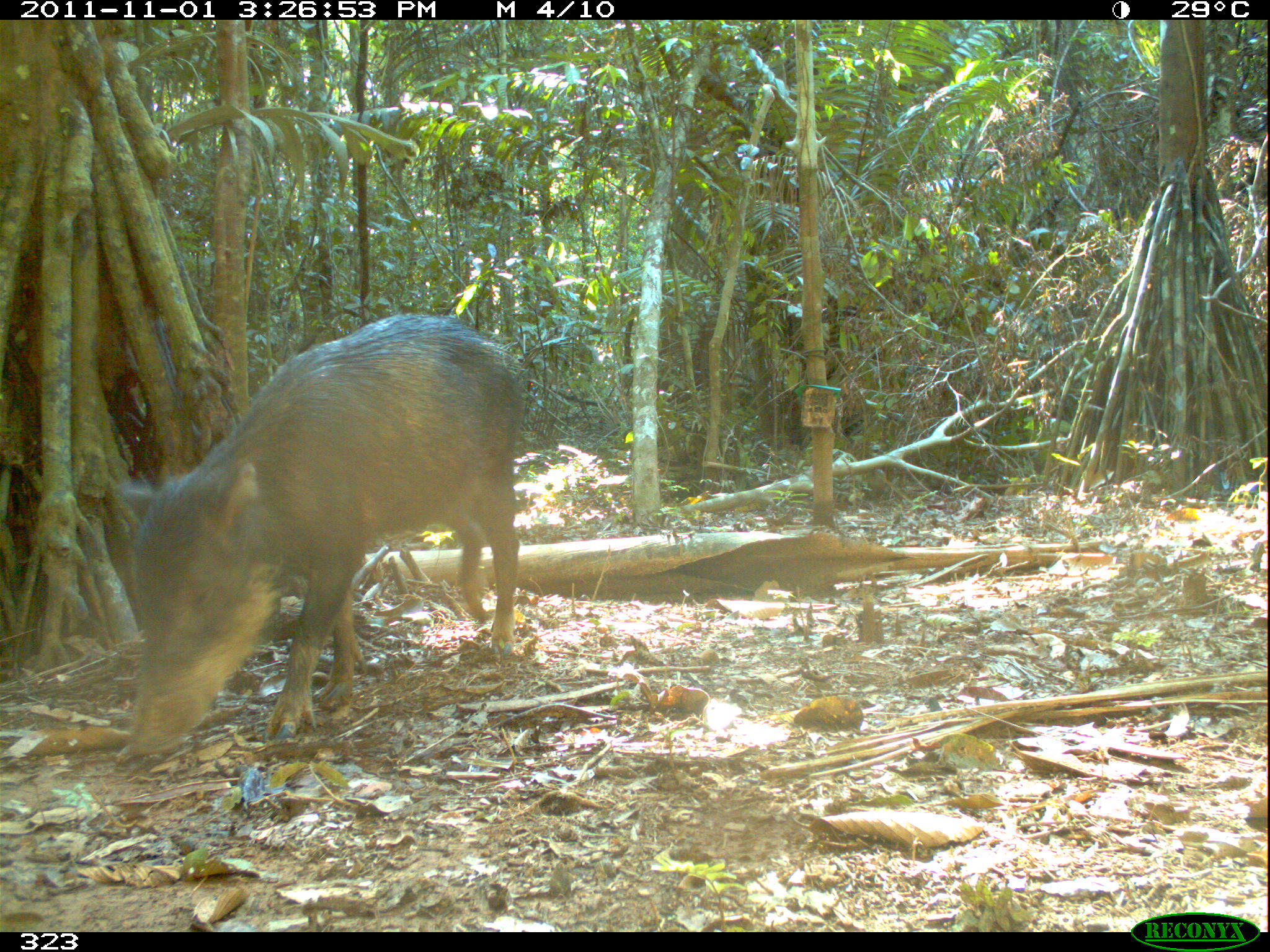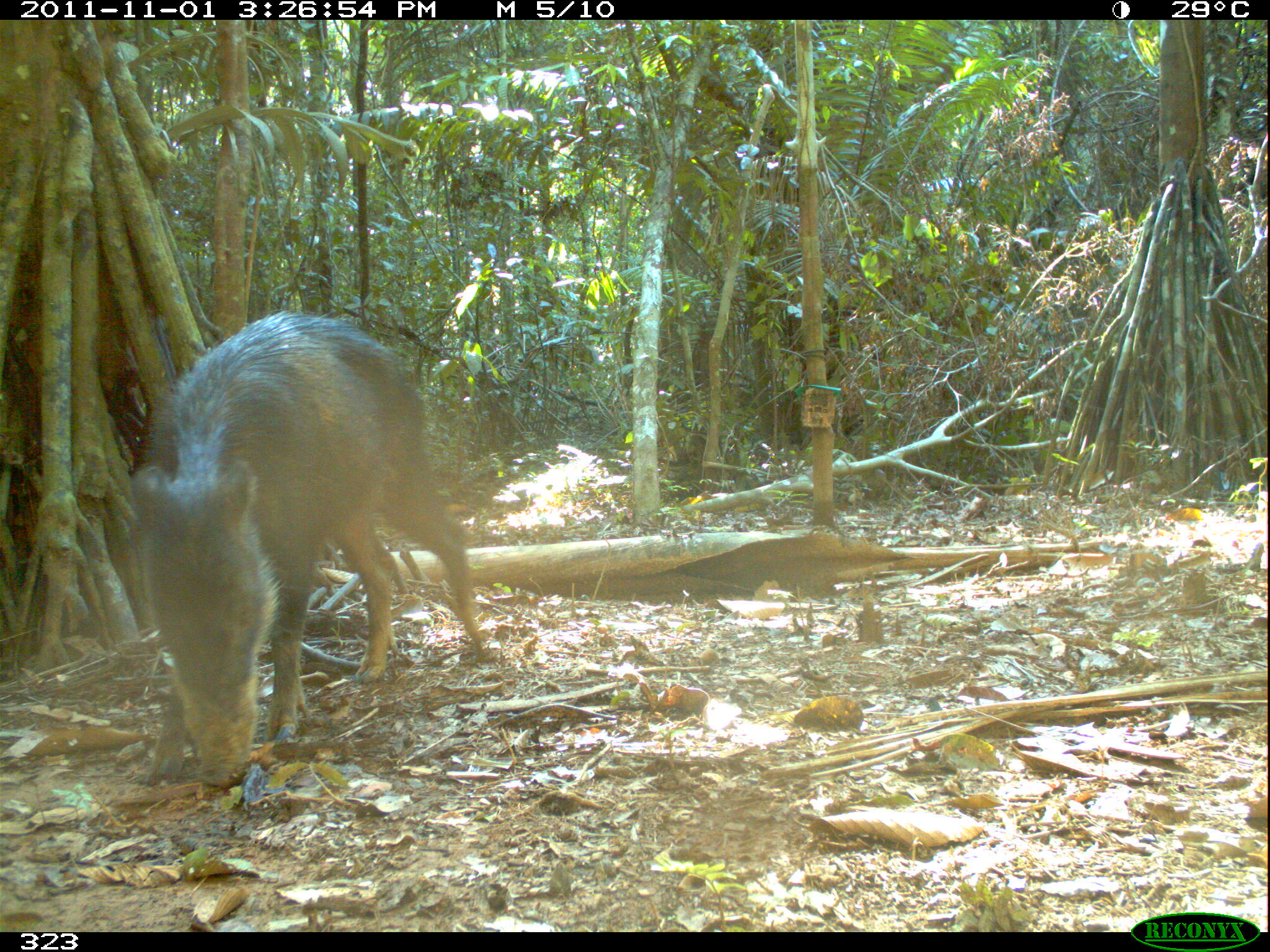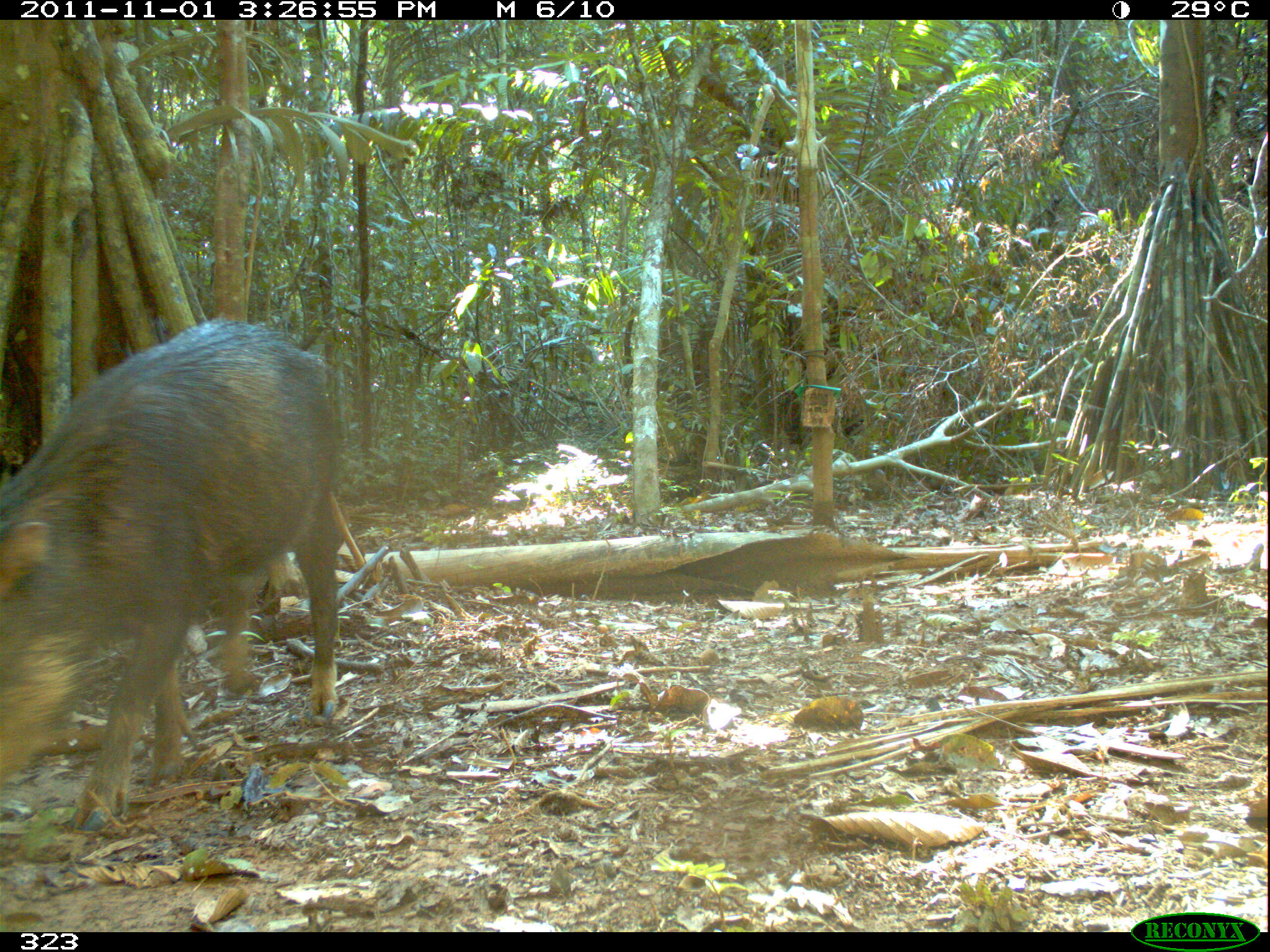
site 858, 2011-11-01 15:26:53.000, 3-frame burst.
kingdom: Animalia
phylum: Chordata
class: Mammalia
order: Artiodactyla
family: Tayassuidae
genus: Tayassu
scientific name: Tayassu pecari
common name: white-lipped peccary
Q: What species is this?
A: Tayassu pecari (white-lipped peccary).